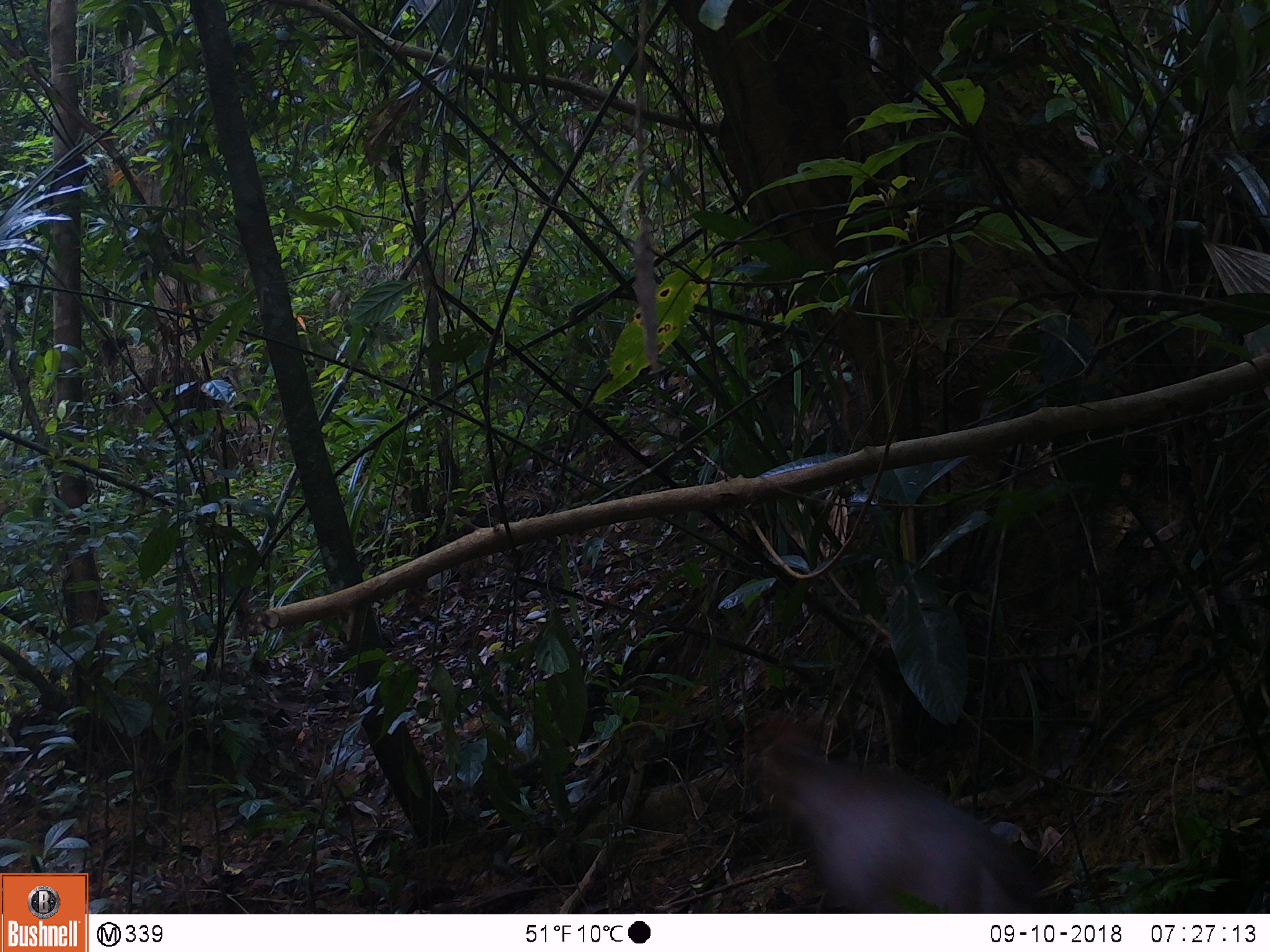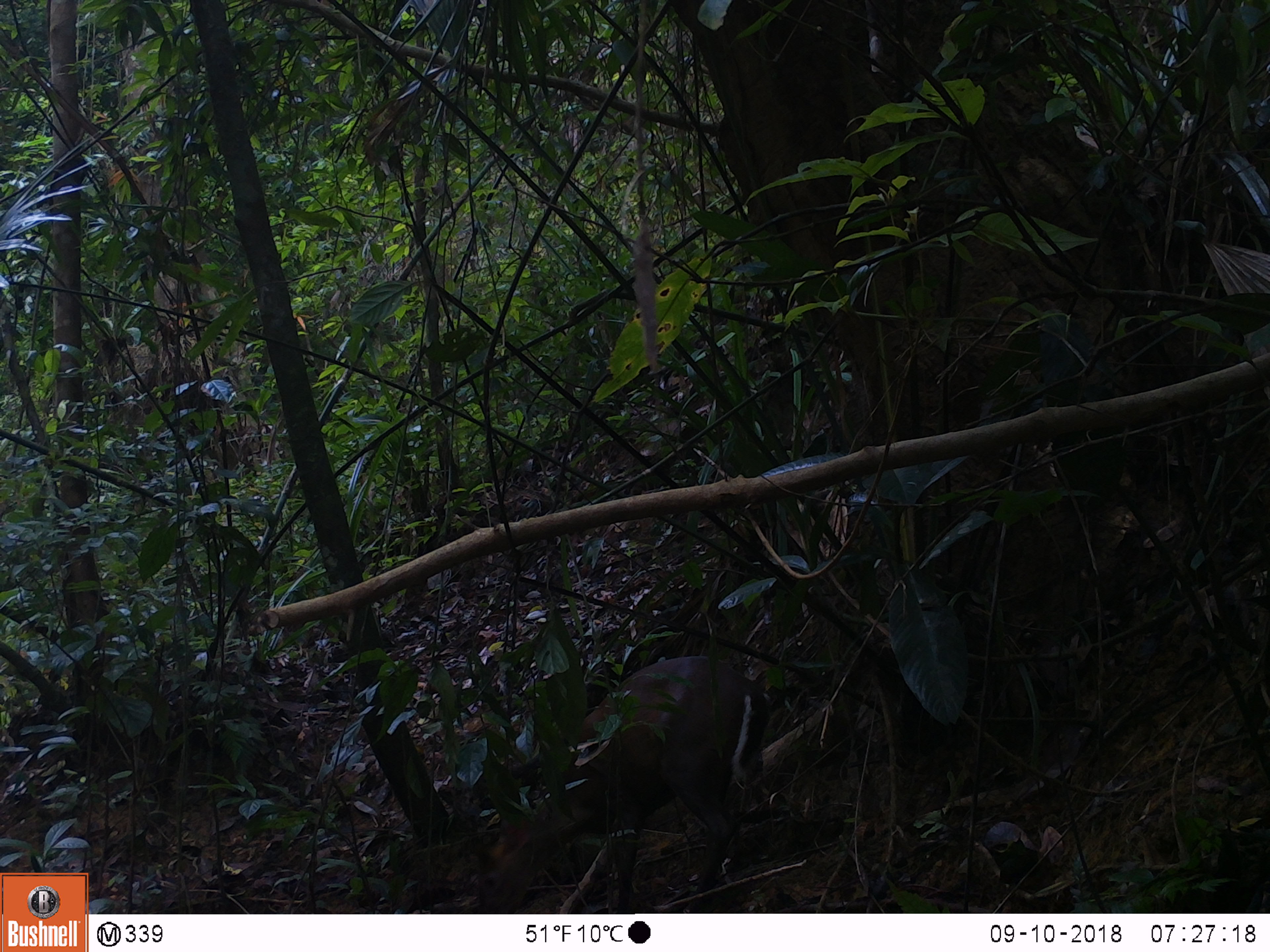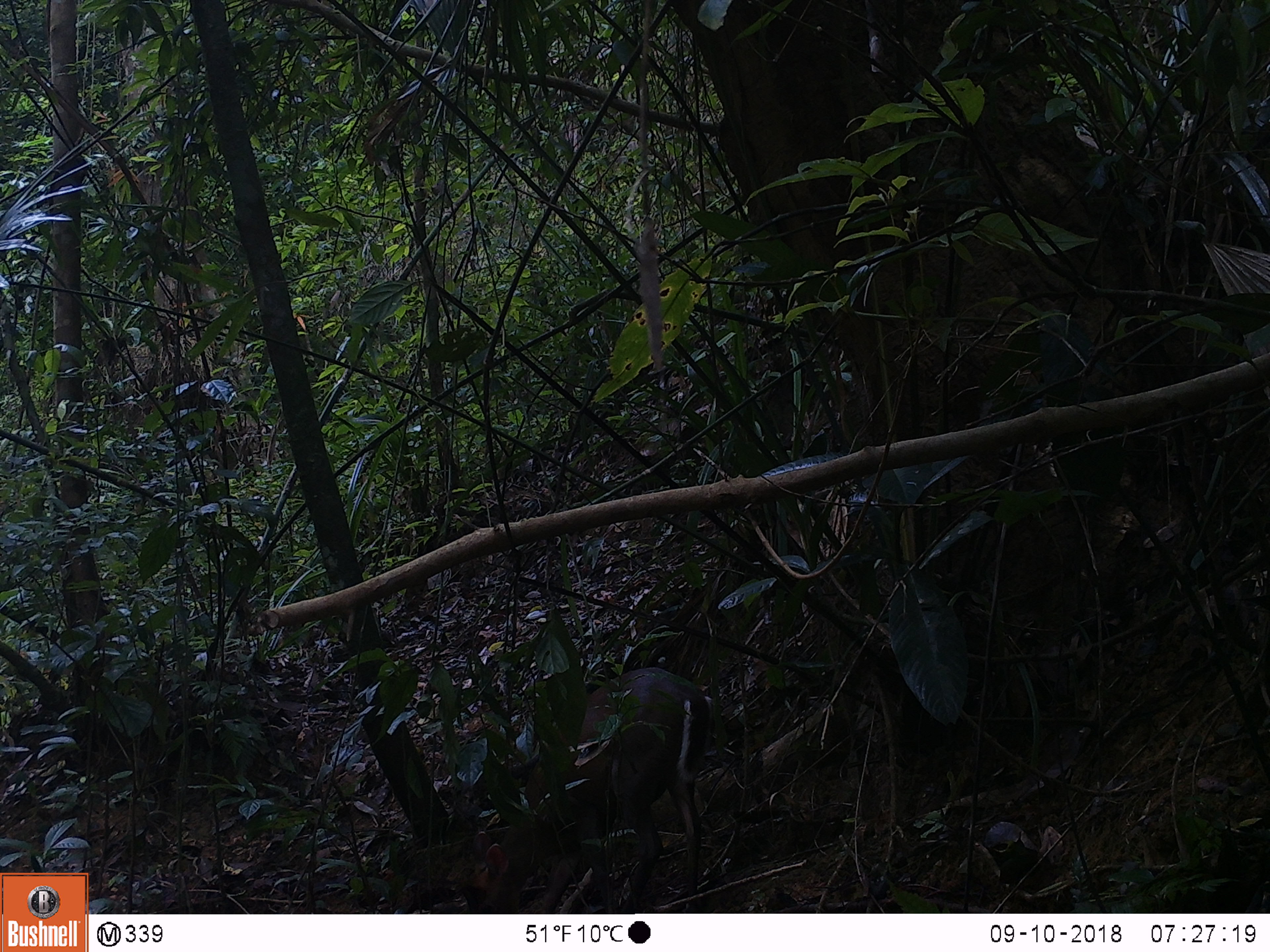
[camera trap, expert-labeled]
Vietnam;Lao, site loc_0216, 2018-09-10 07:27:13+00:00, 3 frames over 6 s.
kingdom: Animalia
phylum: Chordata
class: Mammalia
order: Artiodactyla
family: Cervidae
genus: Muntiacus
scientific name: Muntiacus rooseveltorum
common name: roosevelt's muntjac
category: roosevelts muntjac group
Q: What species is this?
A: Roosevelts muntjac group (roosevelt's muntjac) (Muntiacus rooseveltorum).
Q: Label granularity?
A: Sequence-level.